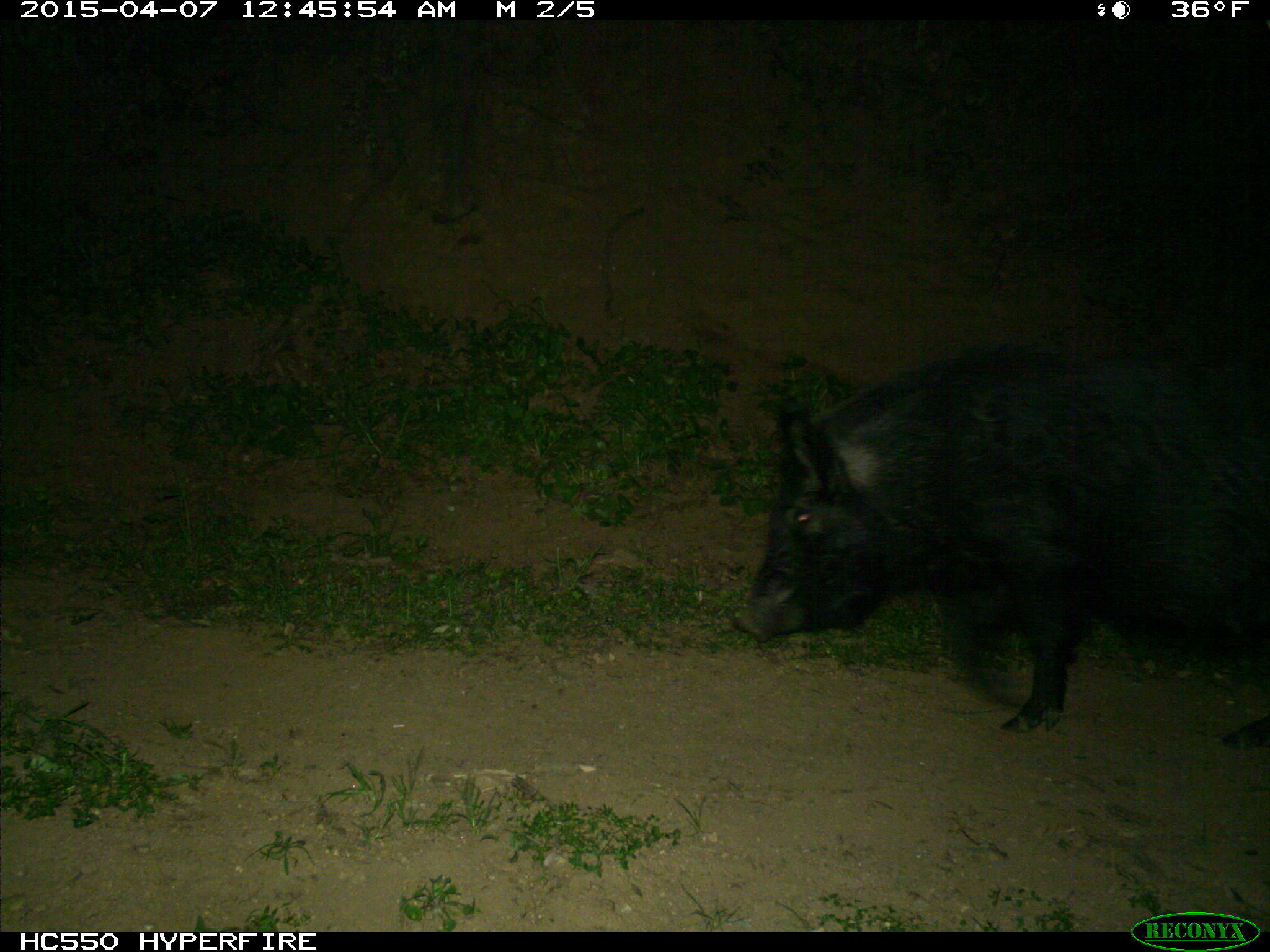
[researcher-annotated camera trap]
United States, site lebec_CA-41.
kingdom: Animalia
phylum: Chordata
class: Mammalia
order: Artiodactyla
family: Suidae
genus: Sus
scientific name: Sus scrofa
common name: wild boar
Sus scrofa (wild boar).